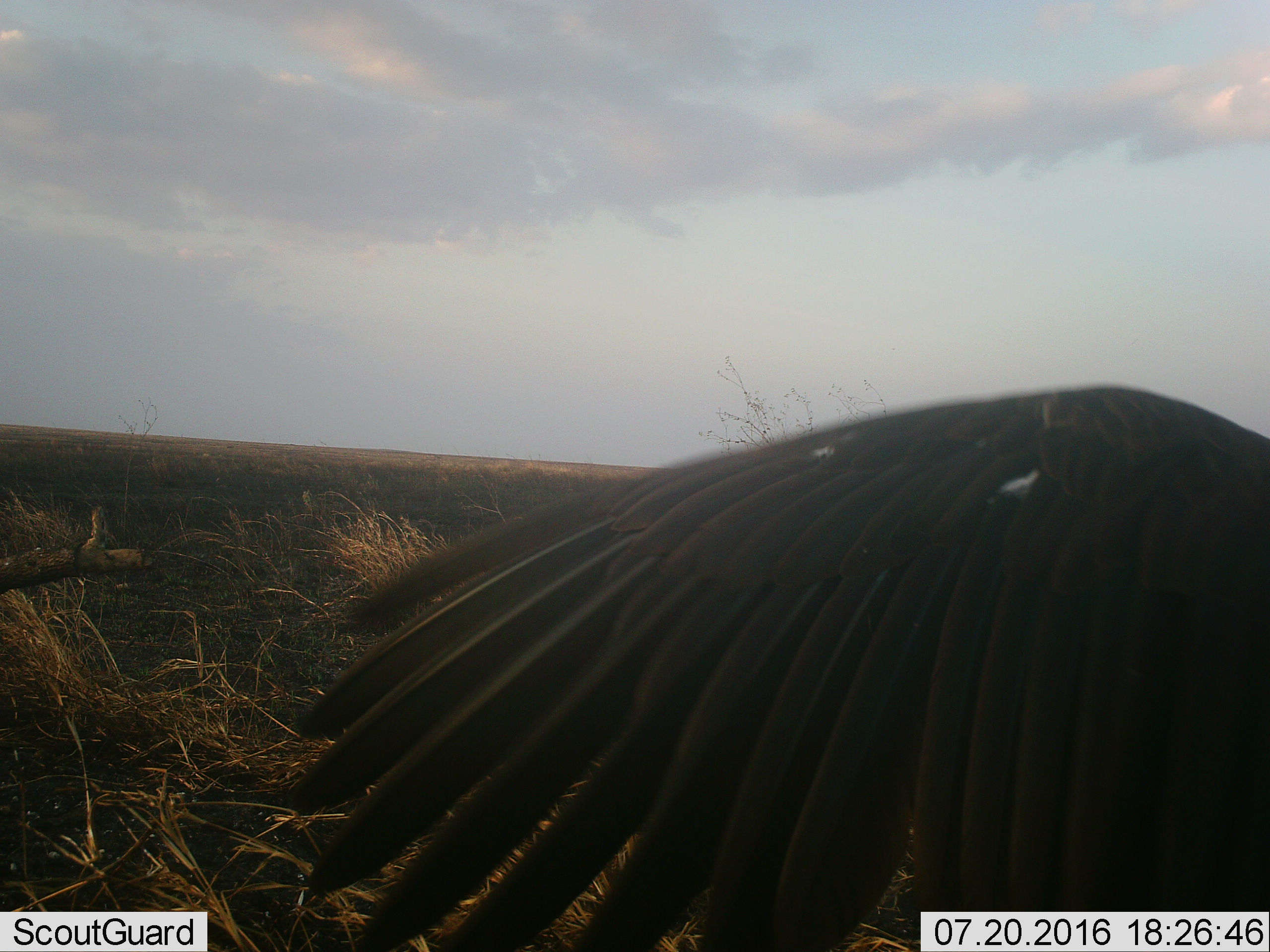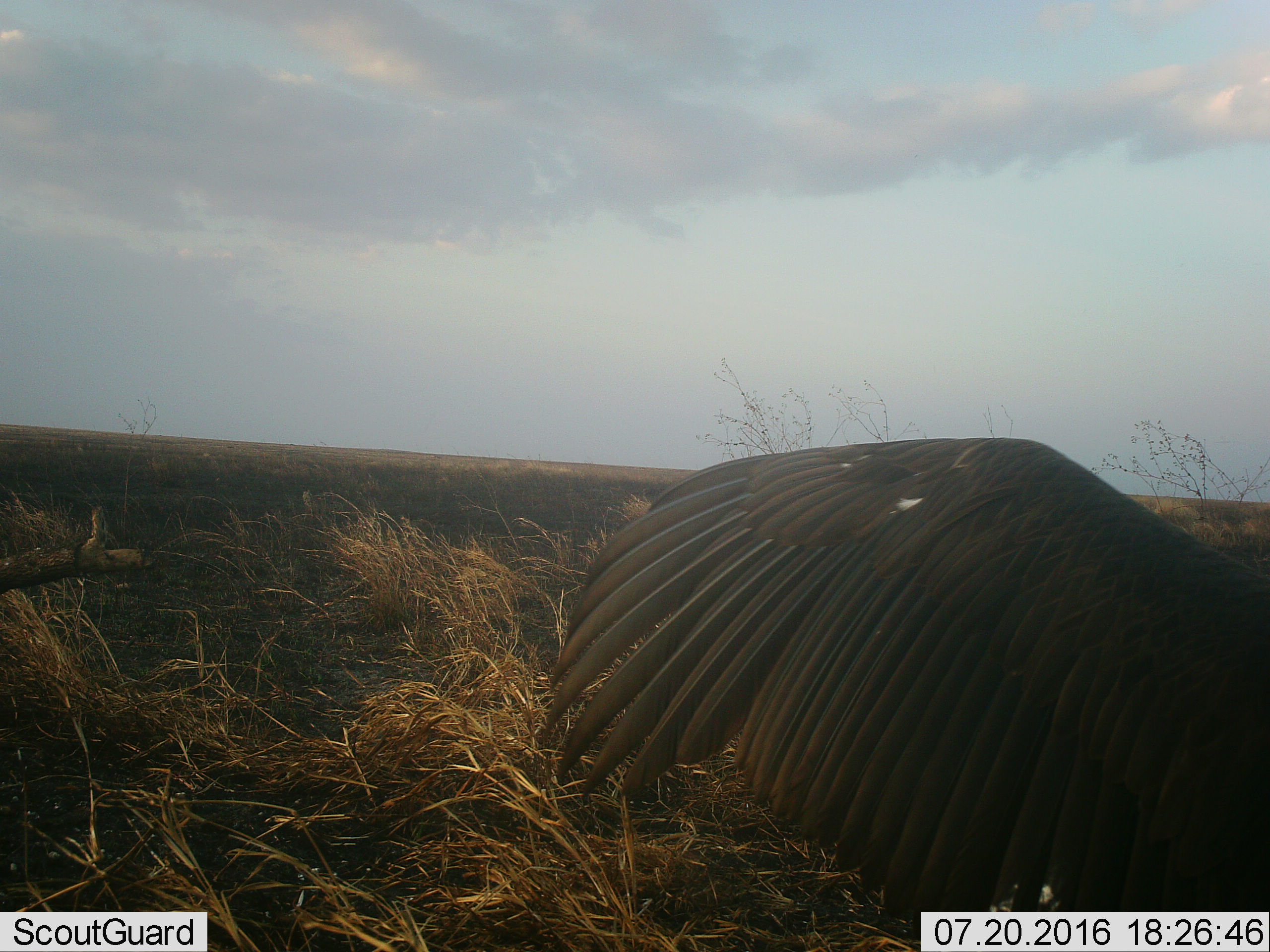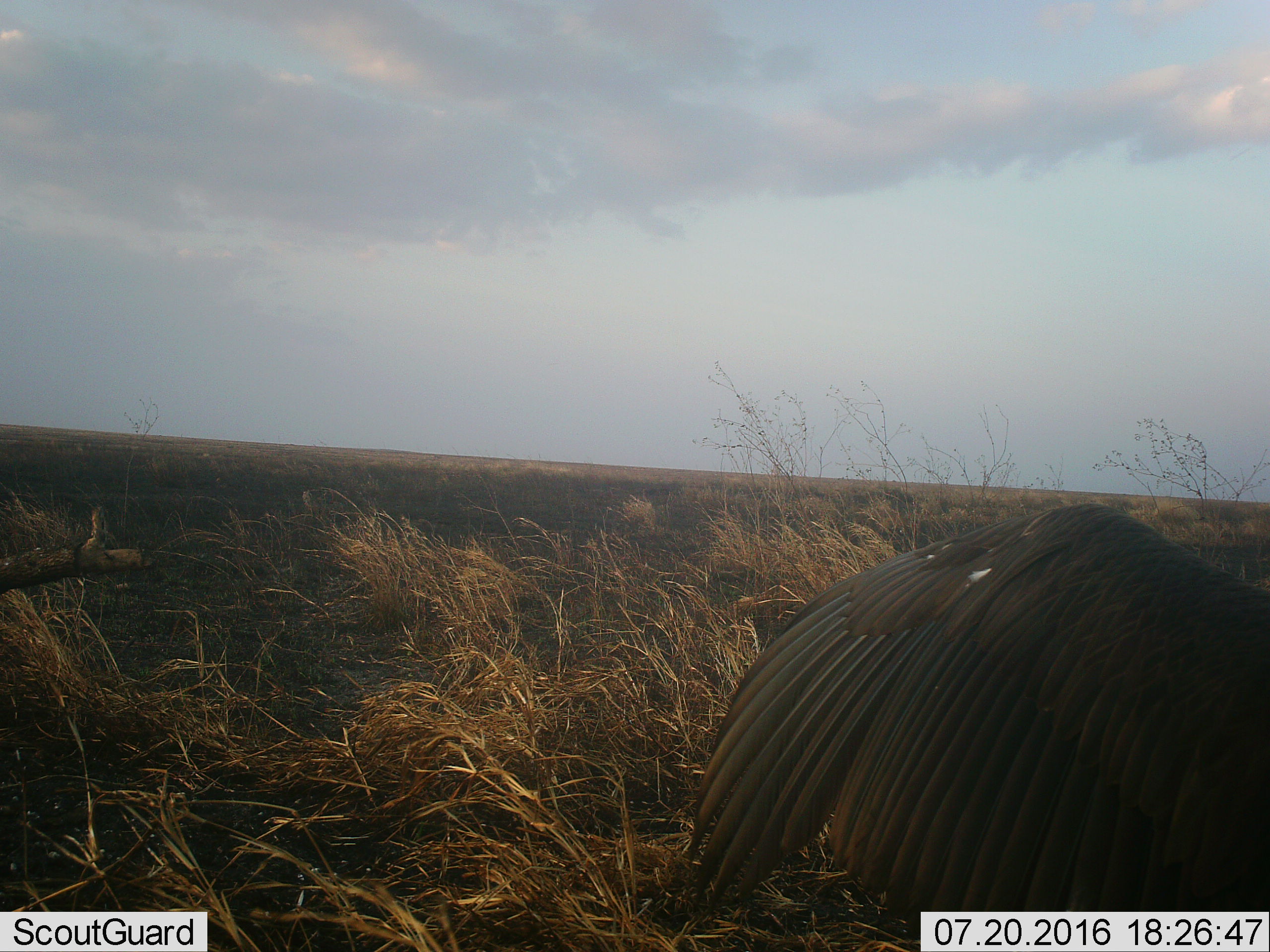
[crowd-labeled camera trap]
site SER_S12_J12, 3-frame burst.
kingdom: Animalia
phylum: Chordata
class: Aves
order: Accipitriformes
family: Accipitridae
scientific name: Accipitridae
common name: vulture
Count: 1.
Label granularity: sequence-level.